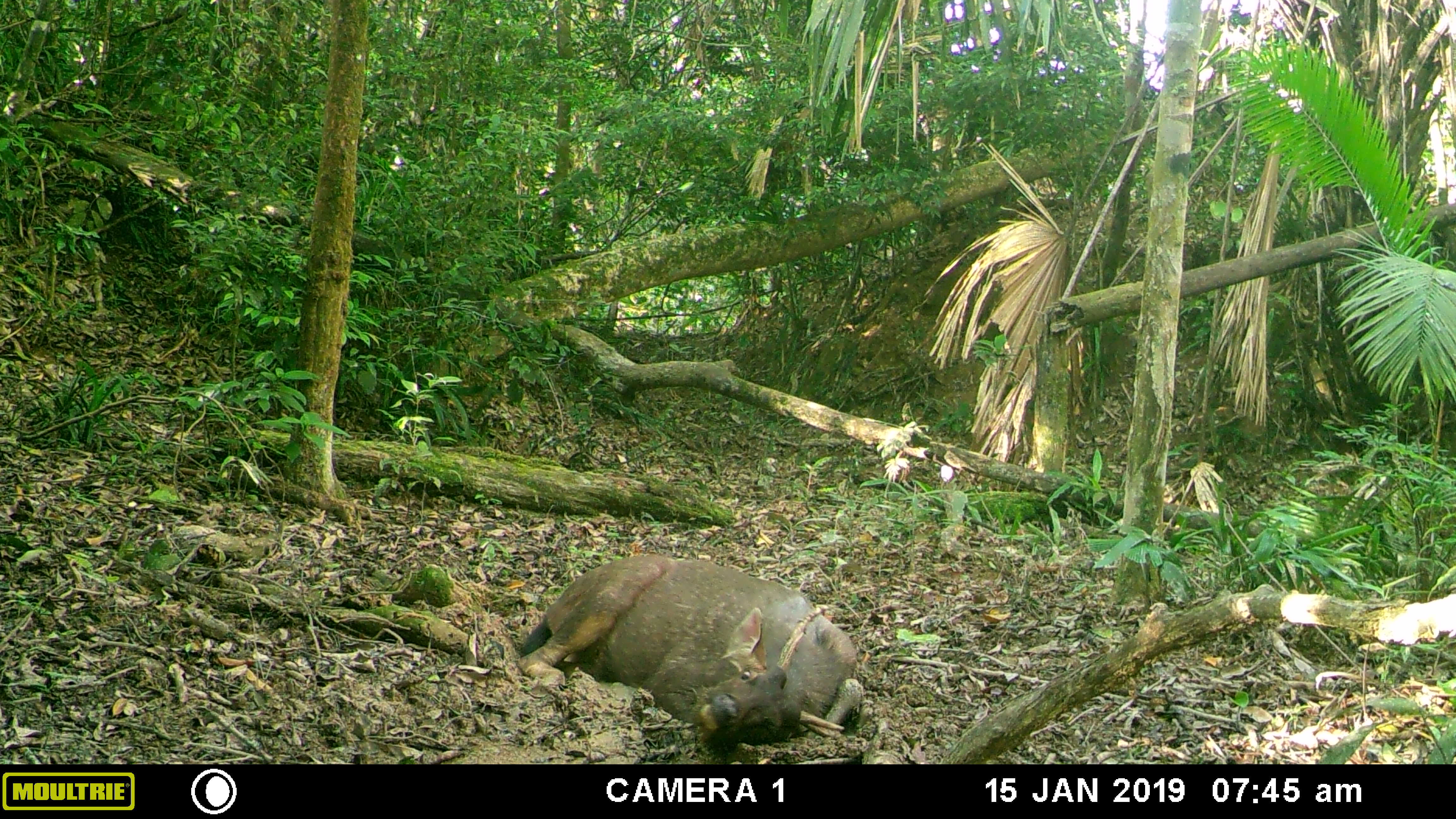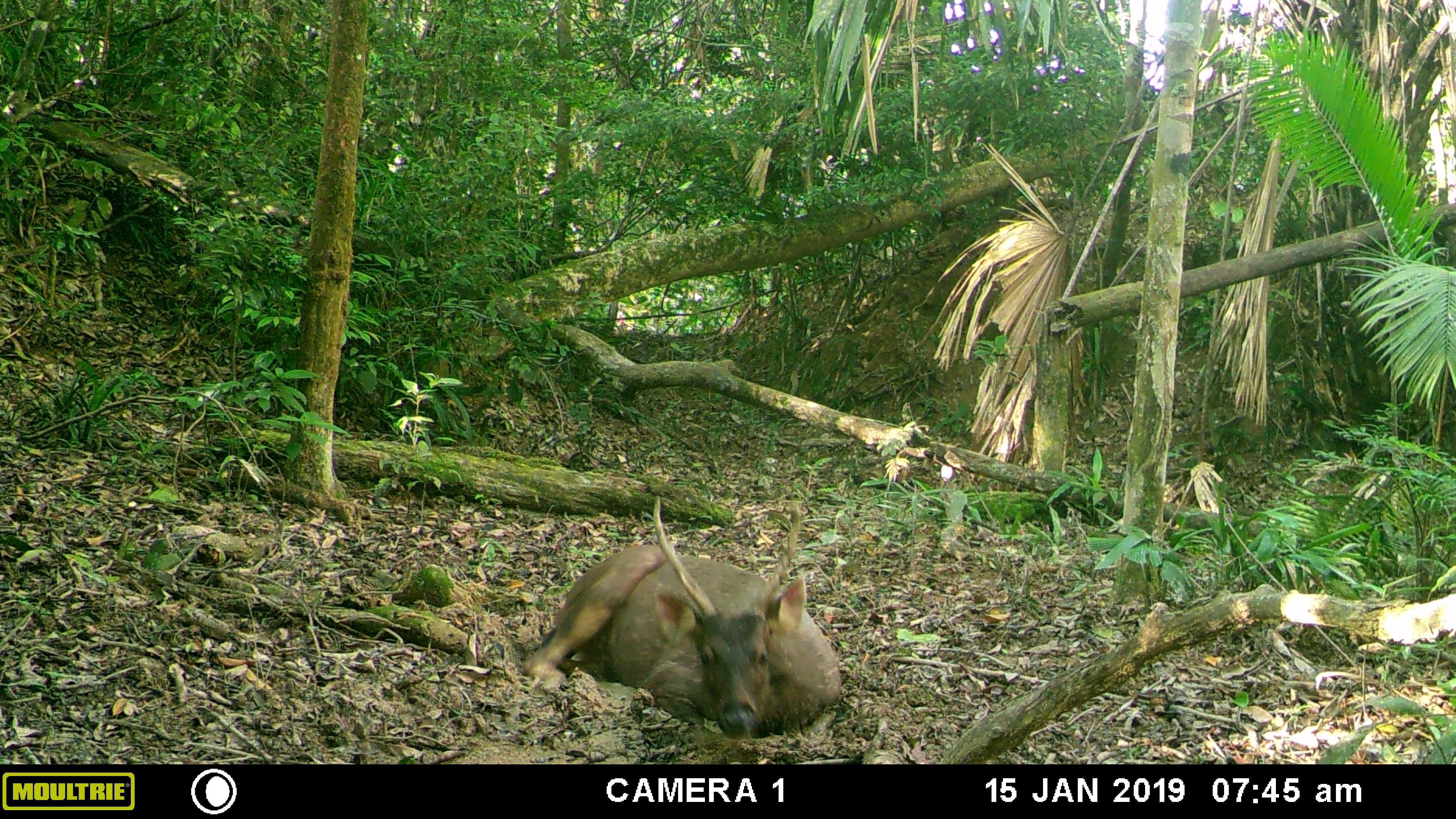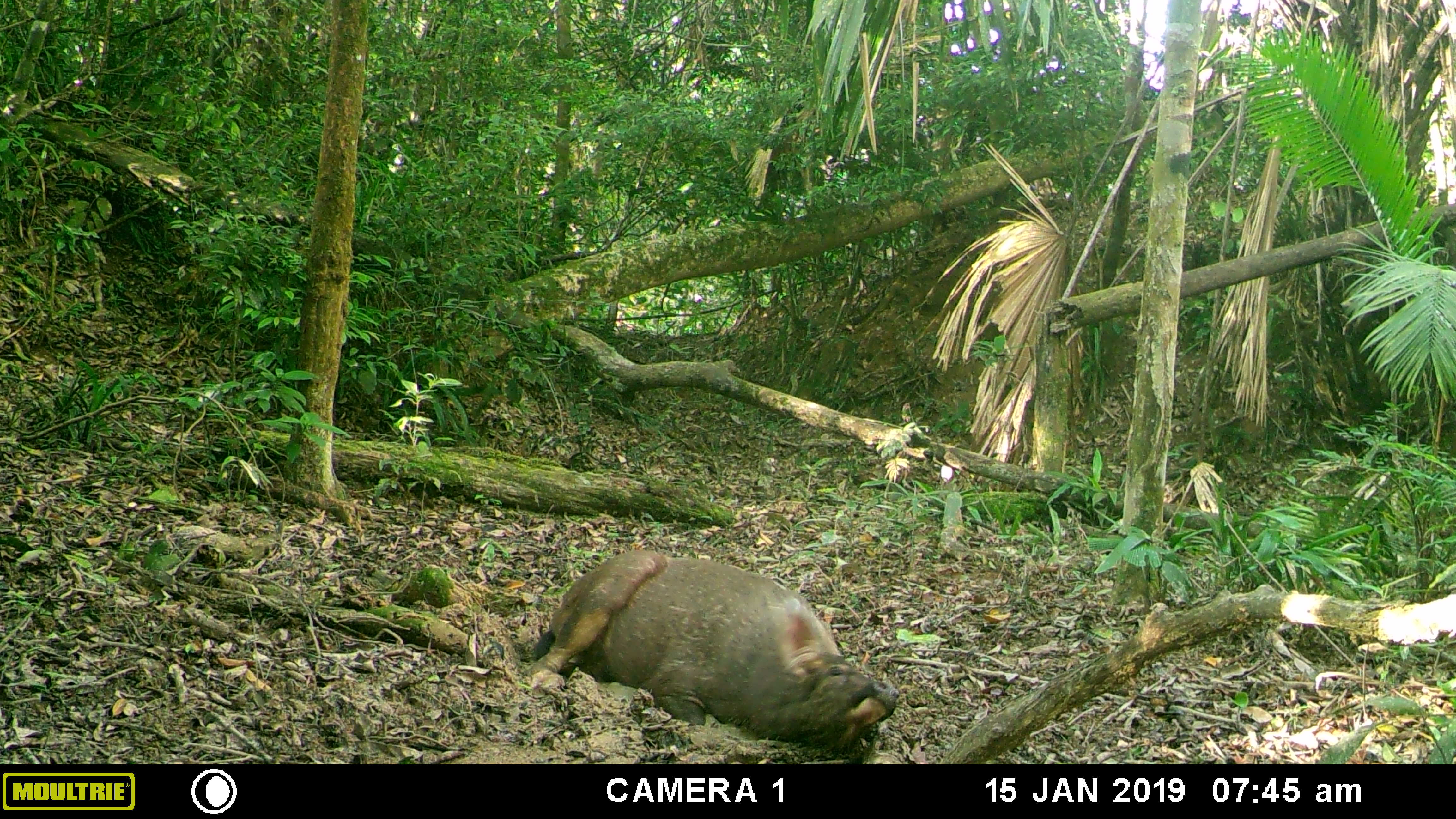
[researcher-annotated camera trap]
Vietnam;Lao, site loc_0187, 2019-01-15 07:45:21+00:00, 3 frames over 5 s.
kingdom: Animalia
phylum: Chordata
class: Mammalia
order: Artiodactyla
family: Cervidae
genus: Rusa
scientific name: Rusa unicolor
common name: sambar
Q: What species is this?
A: Sambar (Rusa unicolor).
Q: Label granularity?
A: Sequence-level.